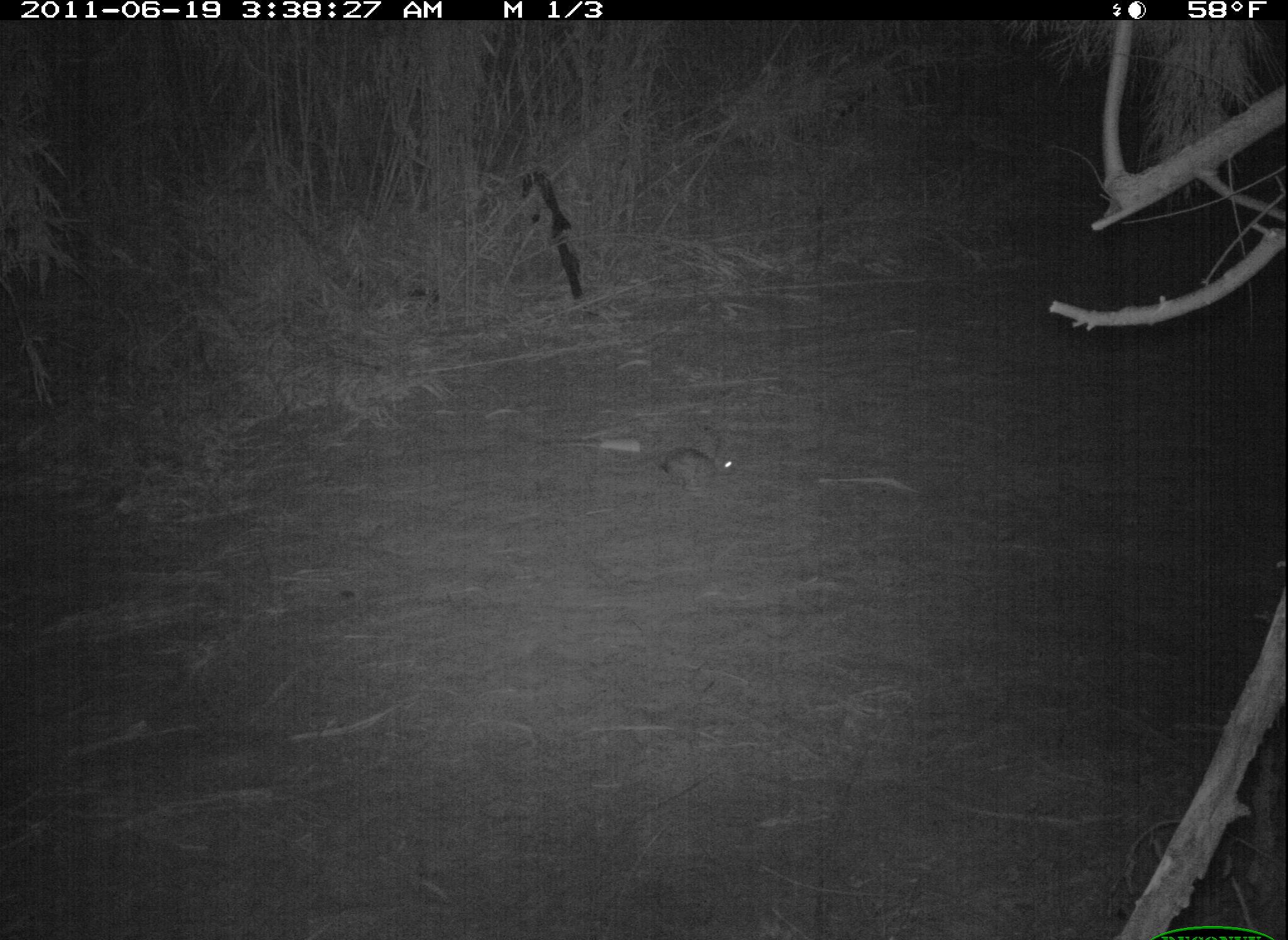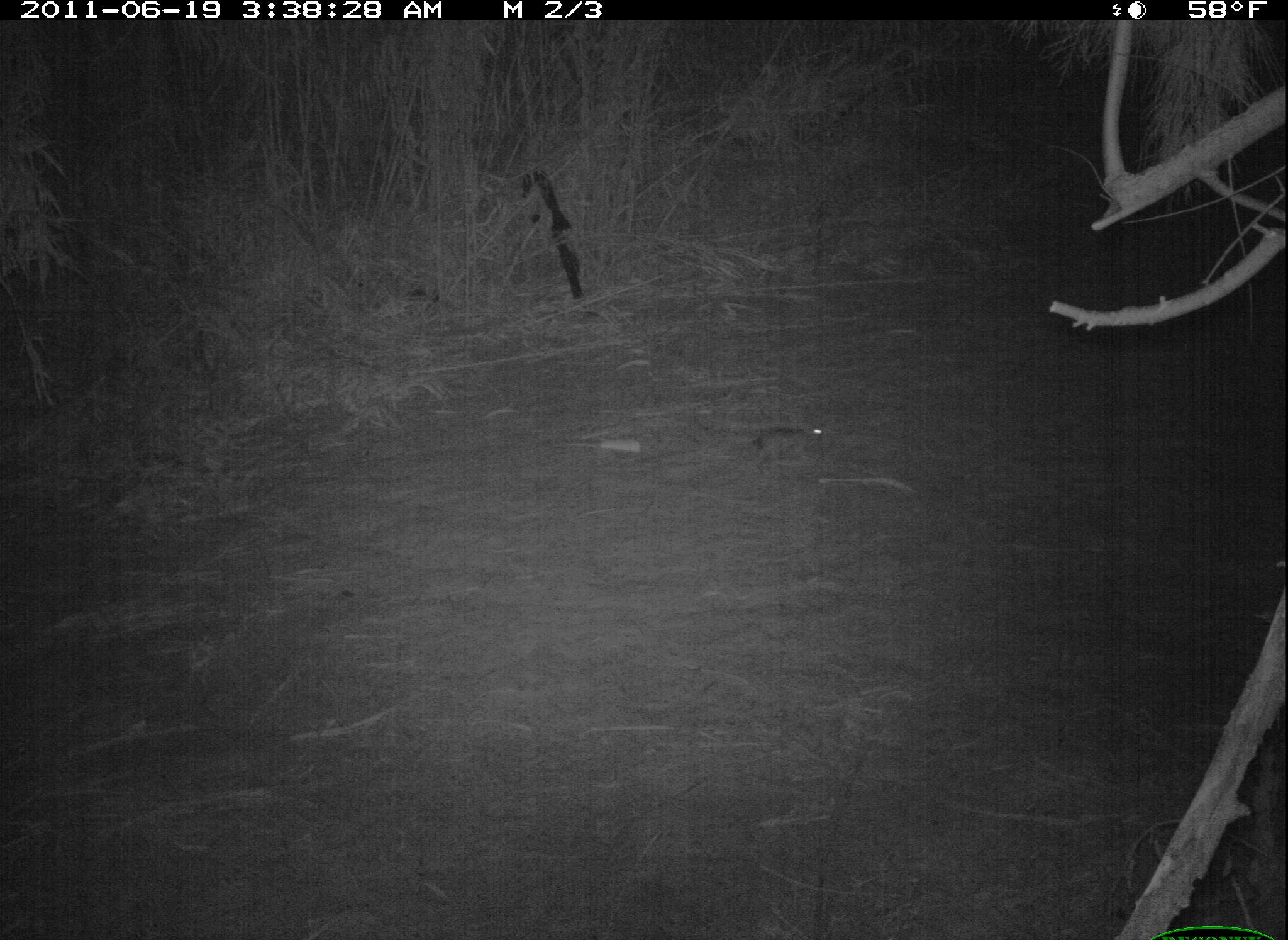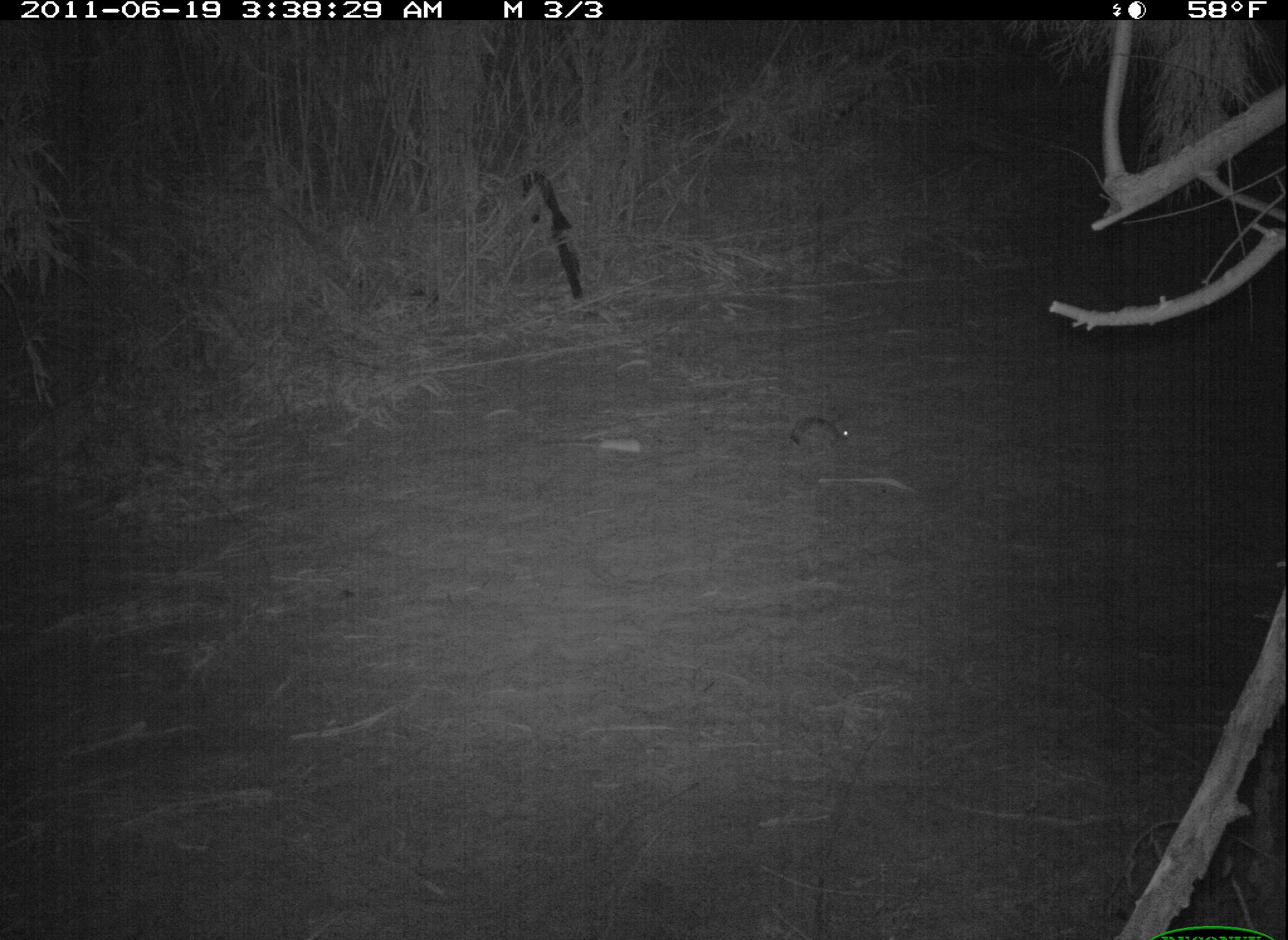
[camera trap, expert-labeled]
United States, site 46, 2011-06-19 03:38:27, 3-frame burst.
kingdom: Animalia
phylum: Chordata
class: Mammalia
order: Lagomorpha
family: Leporidae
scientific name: Leporidae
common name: rabbits and hares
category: rabbit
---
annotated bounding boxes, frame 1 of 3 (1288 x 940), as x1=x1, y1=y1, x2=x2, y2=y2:
rabbit: x1=634, y1=430, x2=770, y2=506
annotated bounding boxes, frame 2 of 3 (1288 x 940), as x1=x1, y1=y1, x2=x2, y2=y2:
rabbit: x1=742, y1=408, x2=837, y2=486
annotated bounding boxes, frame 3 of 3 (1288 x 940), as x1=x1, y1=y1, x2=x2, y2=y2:
rabbit: x1=784, y1=396, x2=881, y2=485